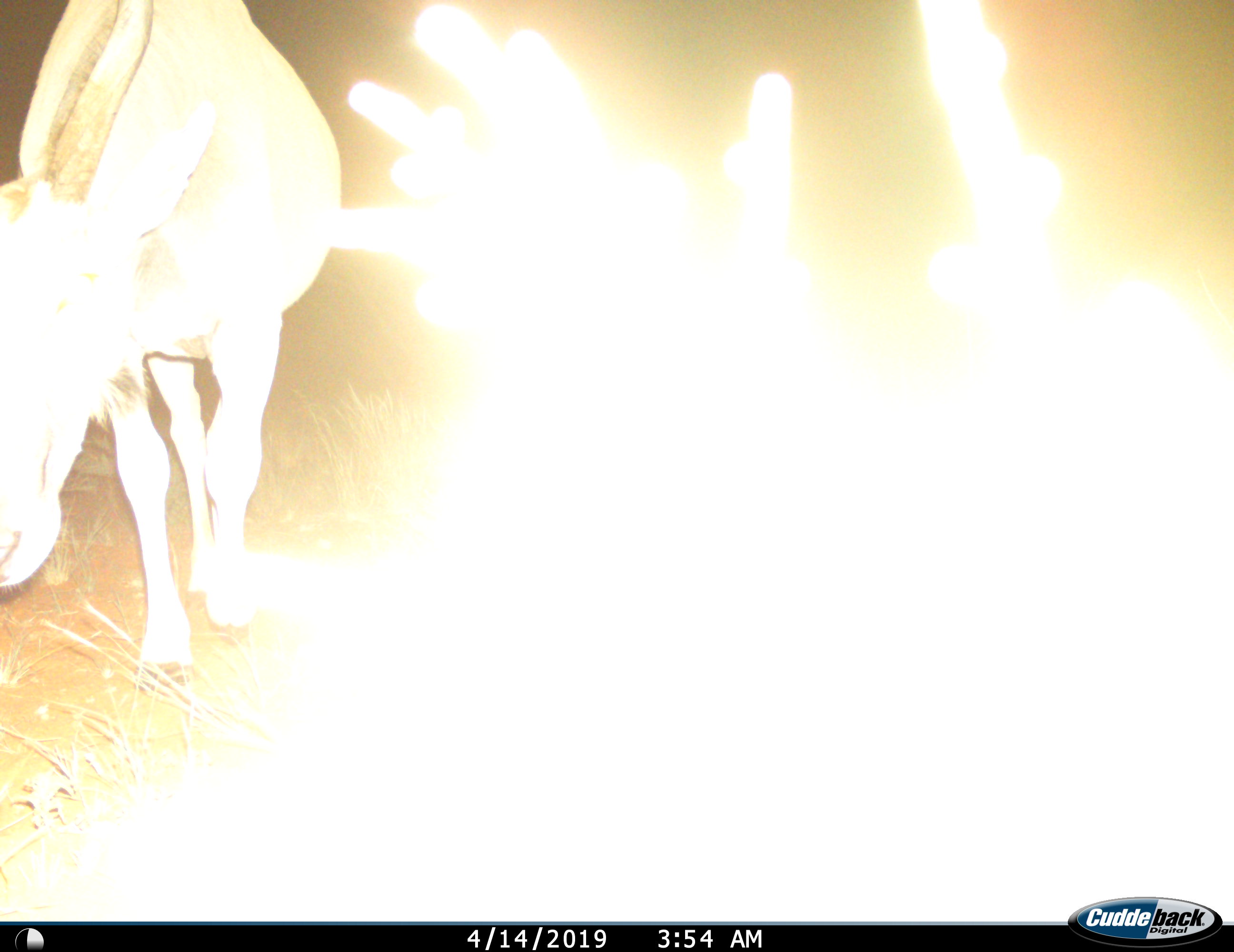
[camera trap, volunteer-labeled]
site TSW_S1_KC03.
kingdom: Animalia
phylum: Chordata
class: Mammalia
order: Artiodactyla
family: Bovidae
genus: Tragelaphus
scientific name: Tragelaphus oryx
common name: eland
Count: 1.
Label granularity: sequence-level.